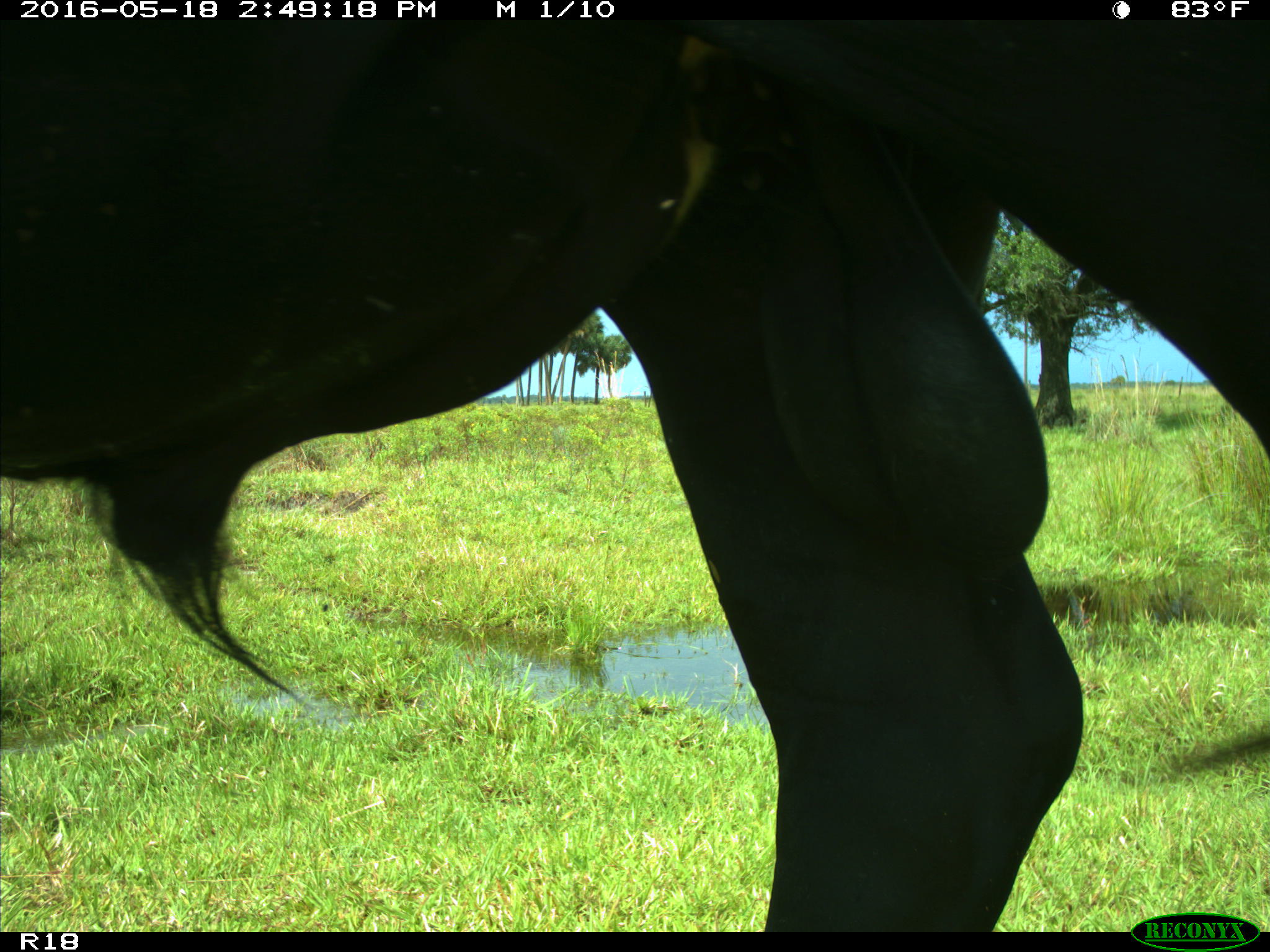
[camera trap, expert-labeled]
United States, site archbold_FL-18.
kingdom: Animalia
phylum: Chordata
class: Mammalia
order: Artiodactyla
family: Bovidae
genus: Bos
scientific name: Bos taurus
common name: domestic cow